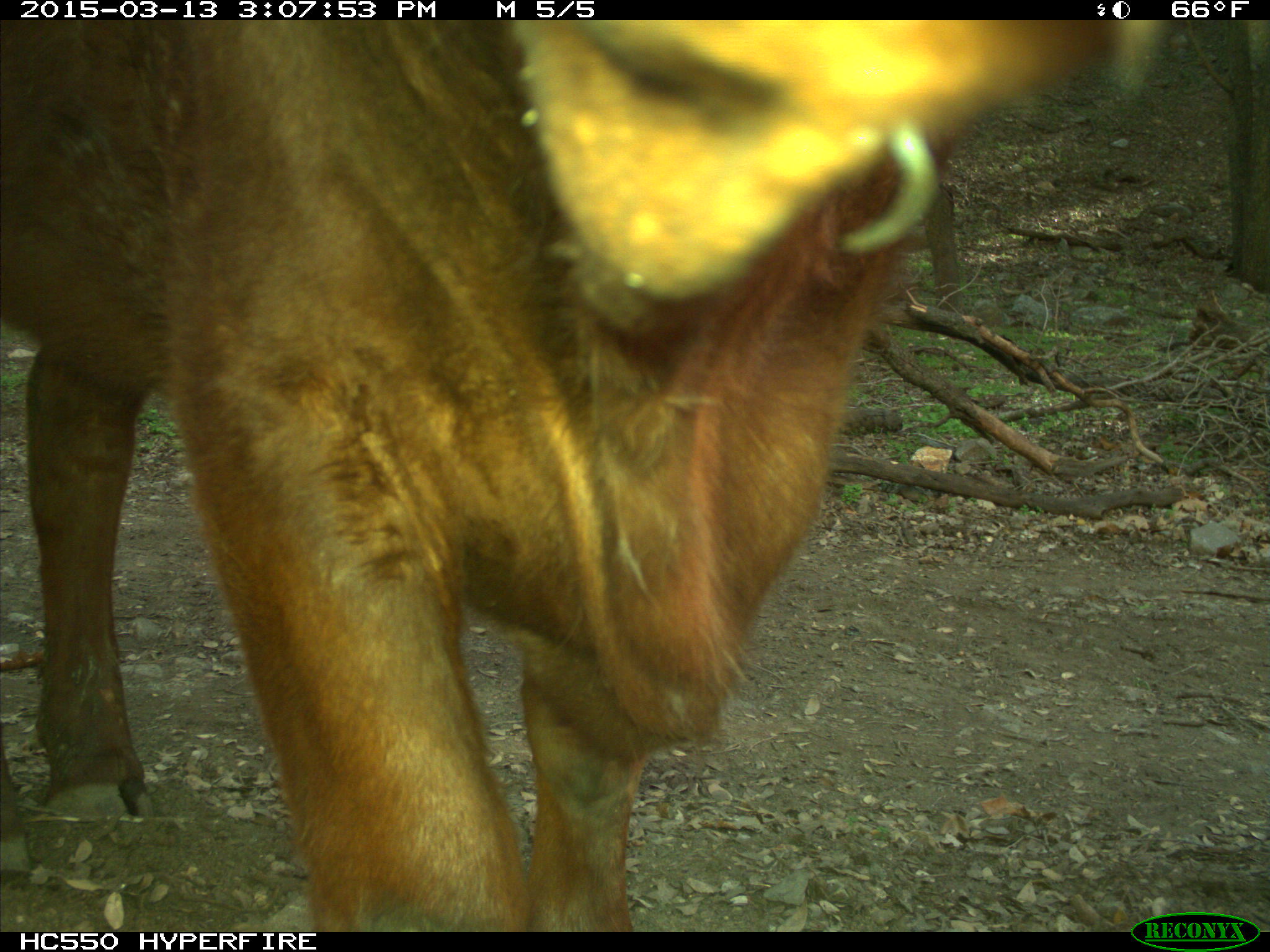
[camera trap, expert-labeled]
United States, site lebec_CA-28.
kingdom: Animalia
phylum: Chordata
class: Mammalia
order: Artiodactyla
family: Bovidae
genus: Bos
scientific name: Bos taurus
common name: domestic cow